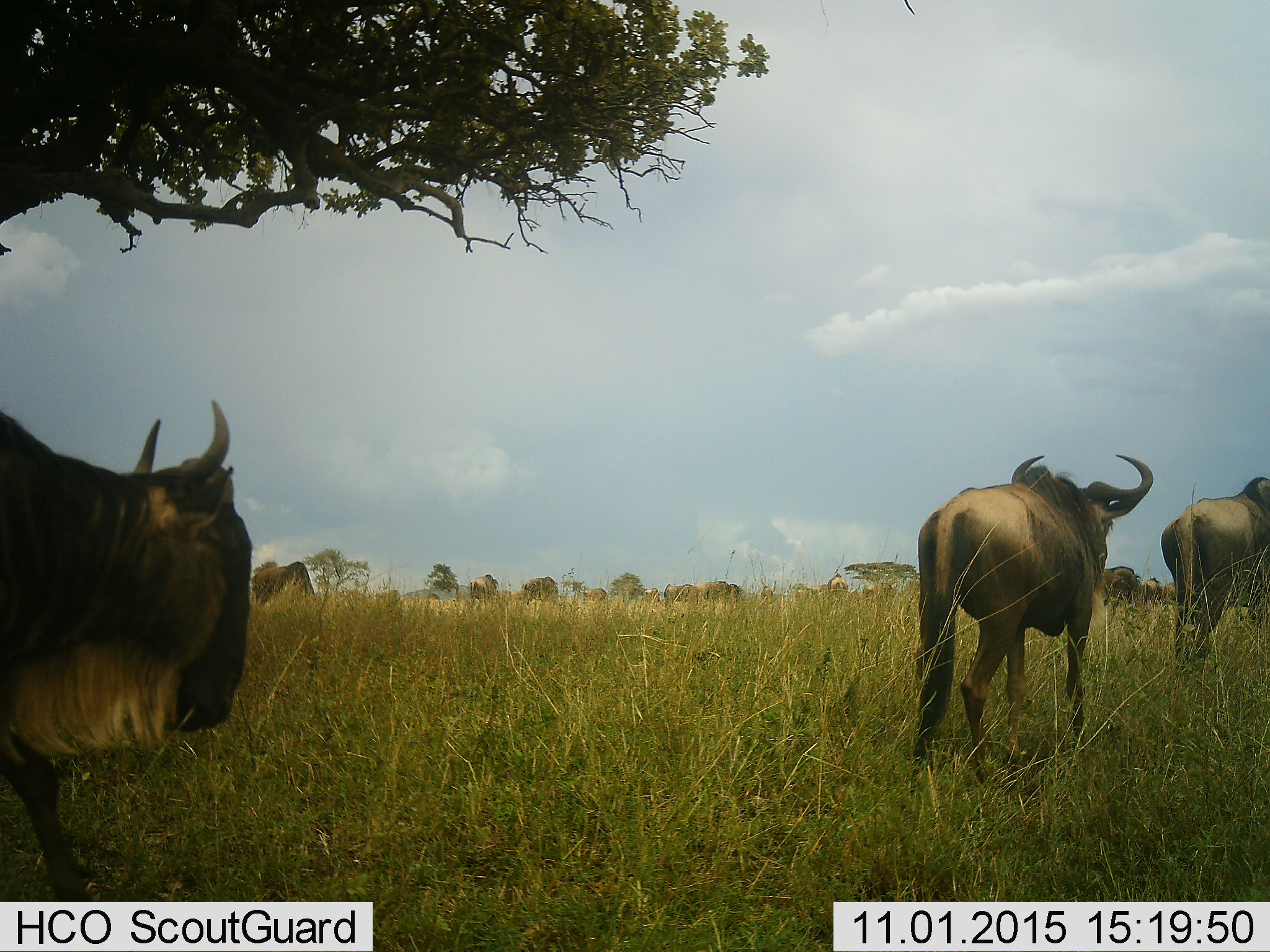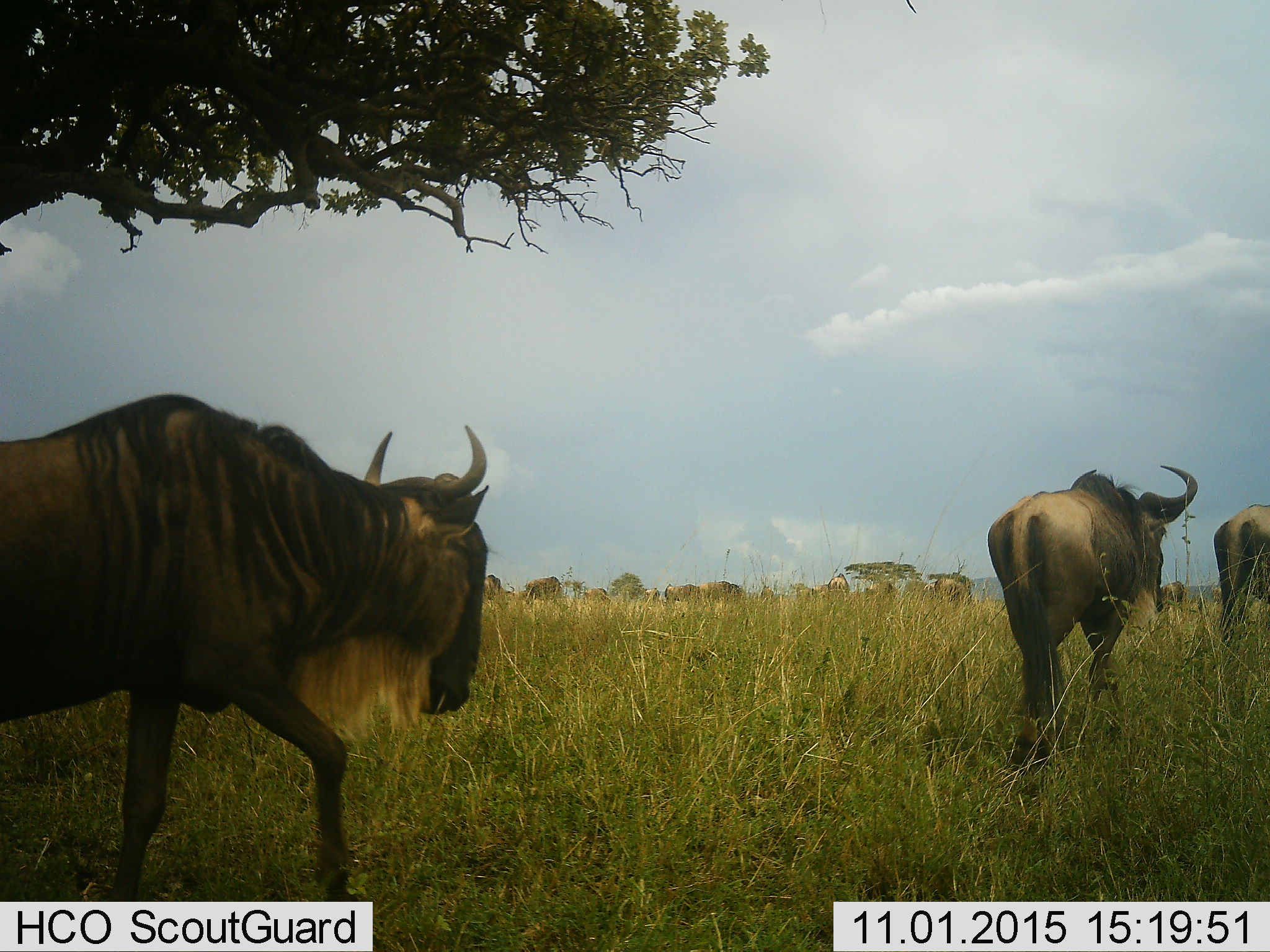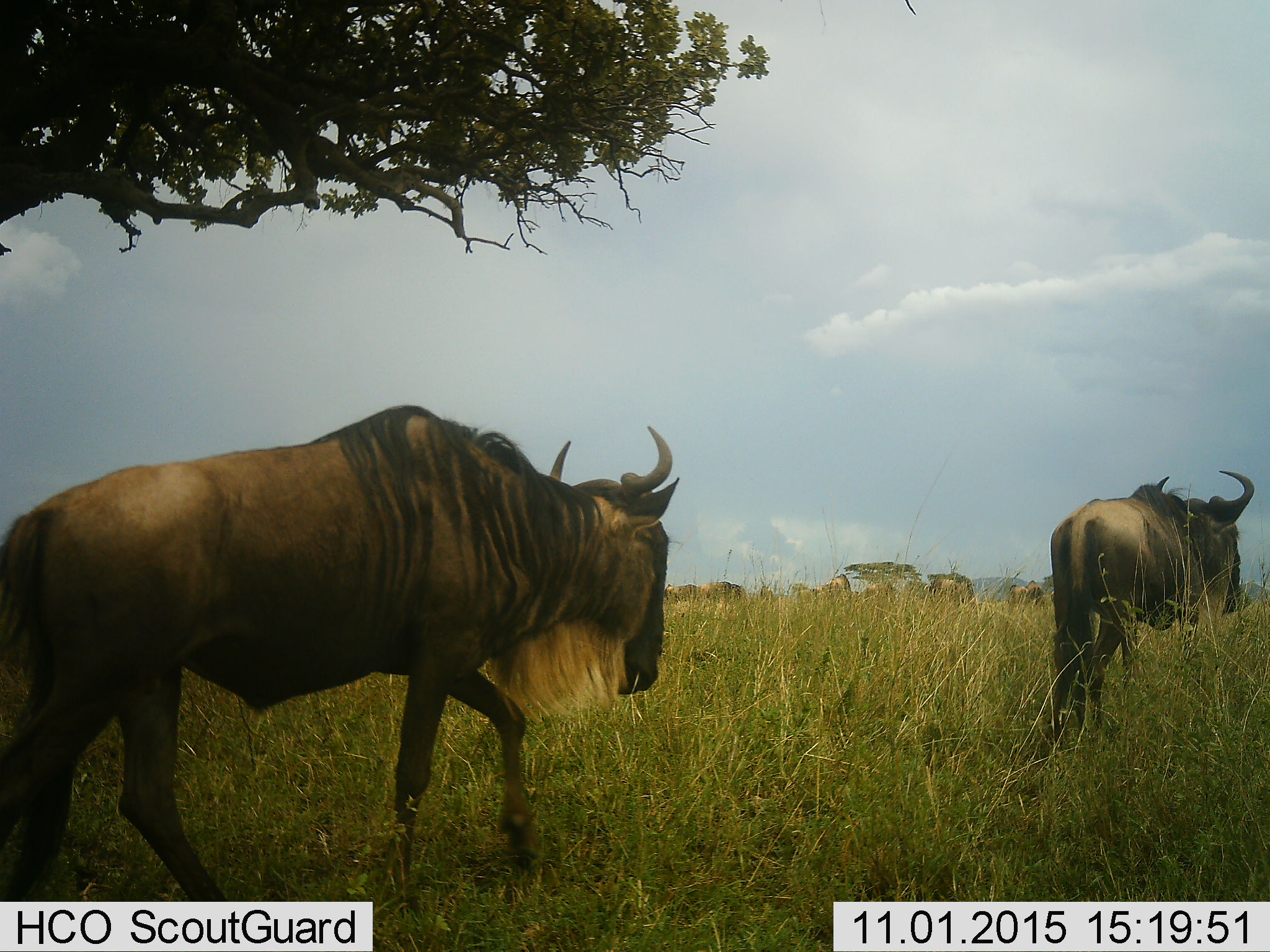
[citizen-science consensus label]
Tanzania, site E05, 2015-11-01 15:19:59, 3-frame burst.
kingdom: Animalia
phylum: Chordata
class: Mammalia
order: Artiodactyla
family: Bovidae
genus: Connochaetes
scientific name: Connochaetes taurinus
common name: blue wildebeest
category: wildebeest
Wildebeest (blue wildebeest) (Connochaetes taurinus), count 11-50. Behavior (volunteer vote fractions): standing 22%, resting 0%, moving 100%, interacting 6%. Young present (vote fraction): 6%. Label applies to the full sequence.